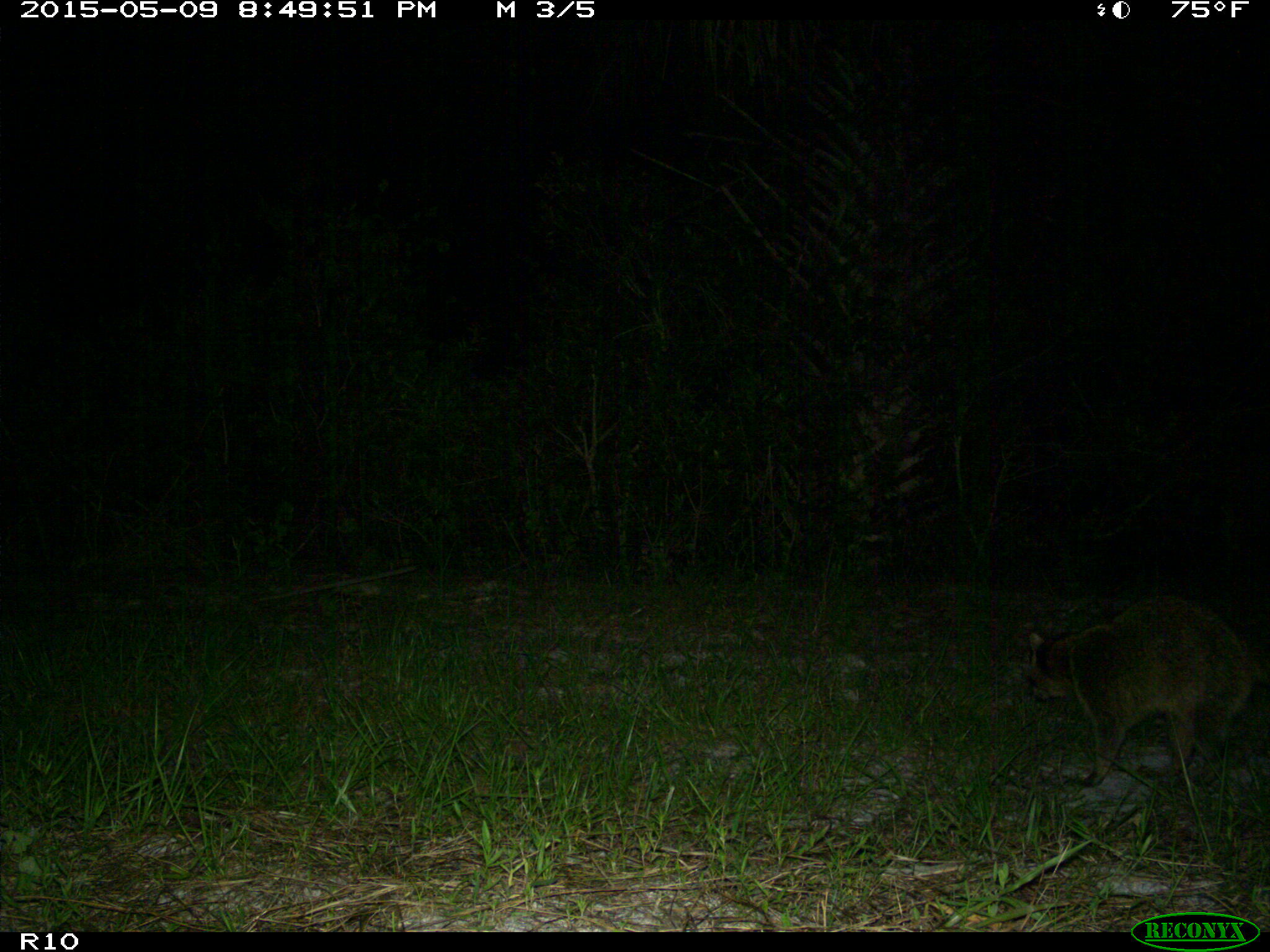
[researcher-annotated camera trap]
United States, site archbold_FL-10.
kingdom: Animalia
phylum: Chordata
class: Mammalia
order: Carnivora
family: Procyonidae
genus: Procyon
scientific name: Procyon lotor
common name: common raccoon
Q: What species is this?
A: Procyon lotor (common raccoon).